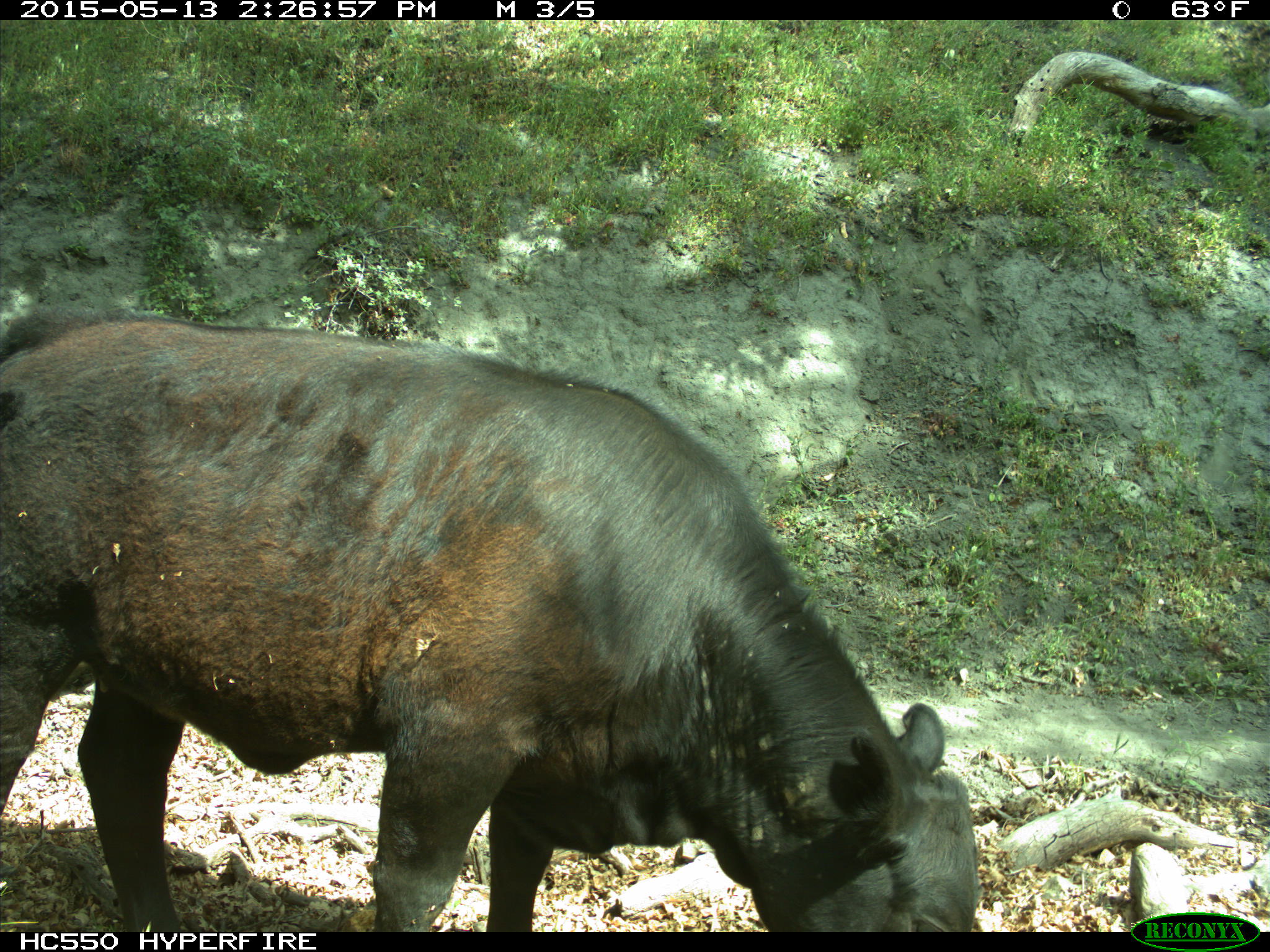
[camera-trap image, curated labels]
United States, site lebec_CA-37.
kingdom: Animalia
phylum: Chordata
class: Mammalia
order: Artiodactyla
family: Bovidae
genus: Bos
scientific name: Bos taurus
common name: domestic cow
Bos taurus (domestic cow).